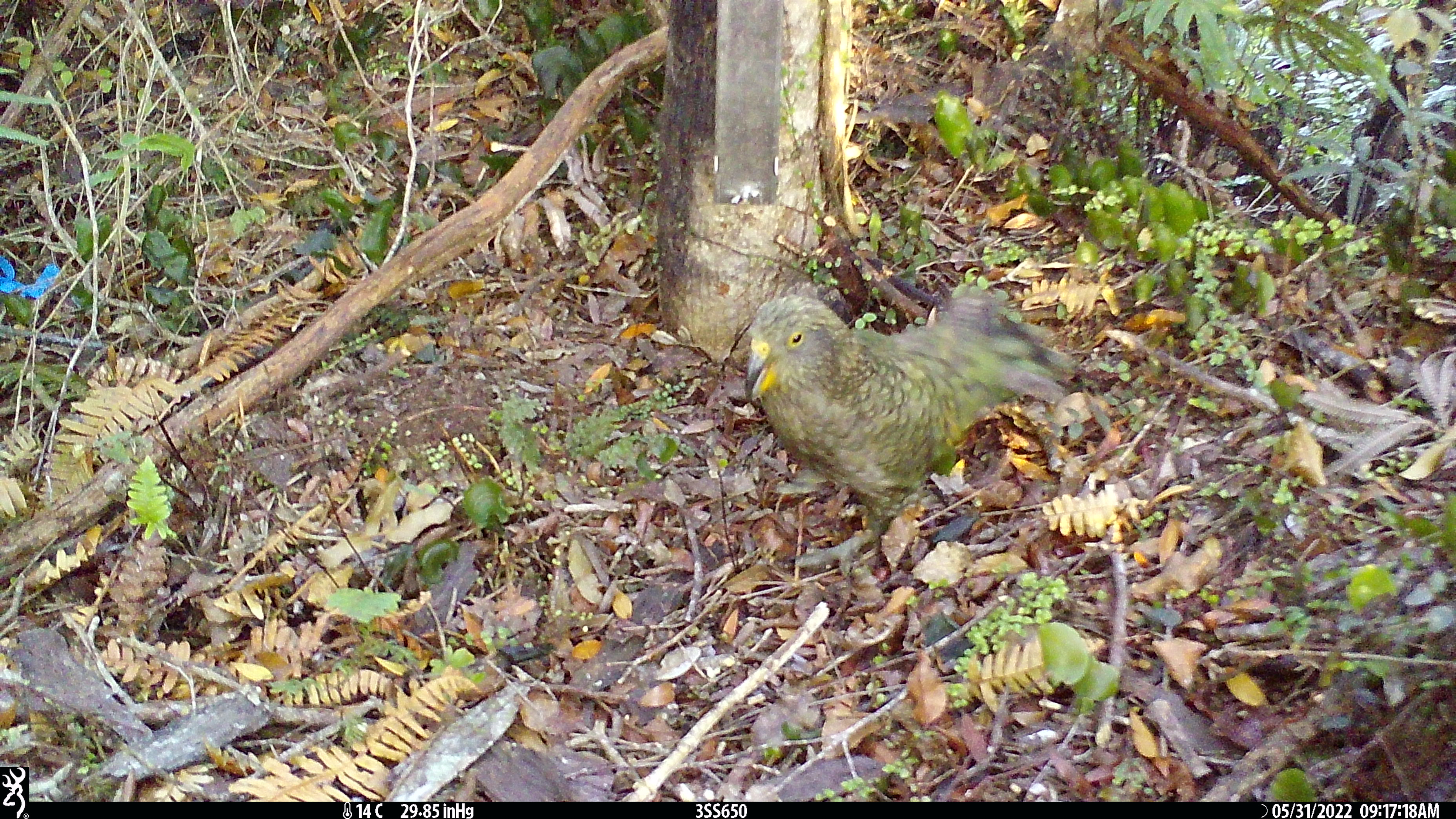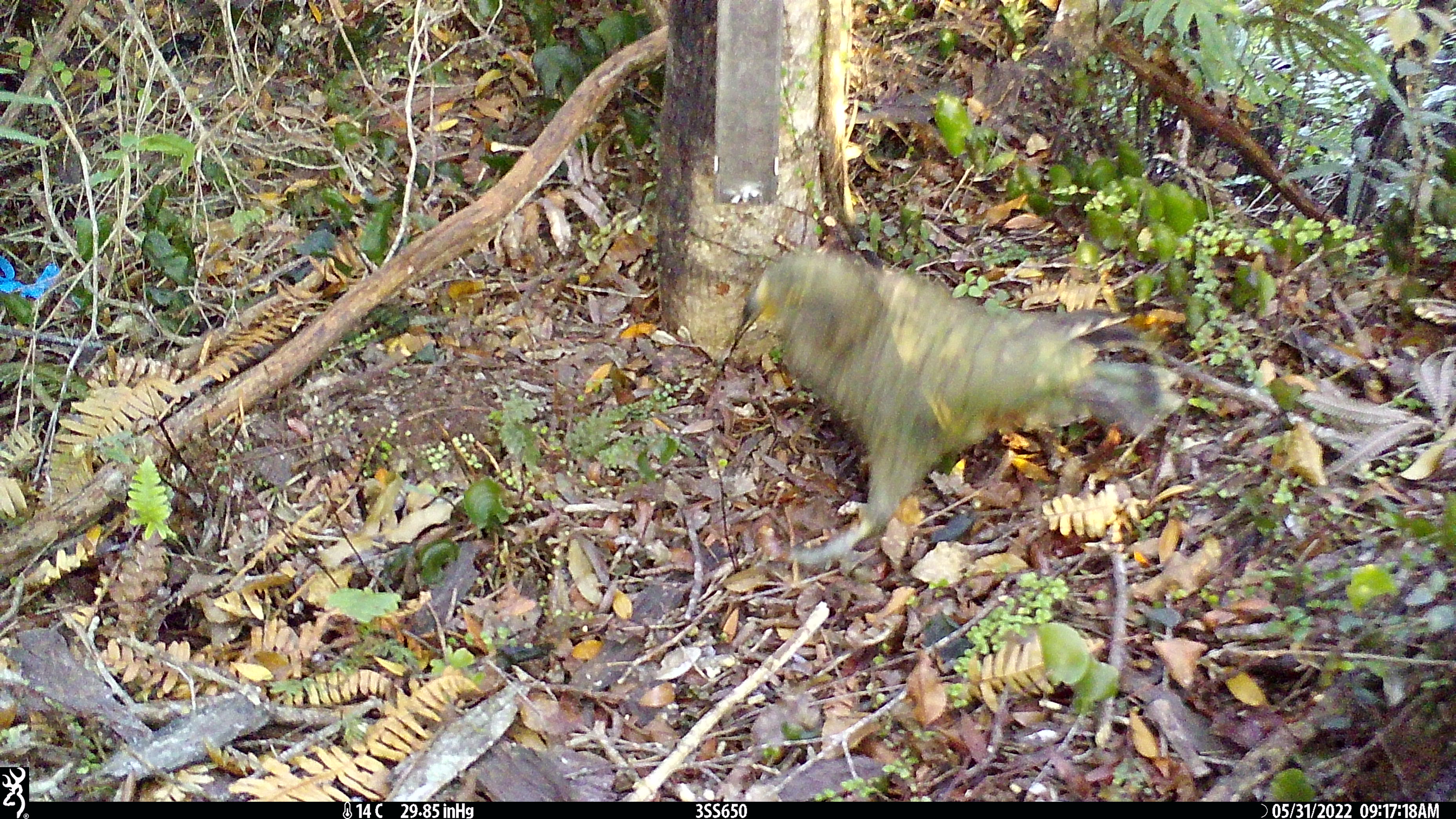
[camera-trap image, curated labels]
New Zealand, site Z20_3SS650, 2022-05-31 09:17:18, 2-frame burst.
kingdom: Animalia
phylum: Chordata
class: Aves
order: Psittaciformes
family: Strigopidae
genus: Nestor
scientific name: Nestor notabilis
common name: kea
Kea (Nestor notabilis).